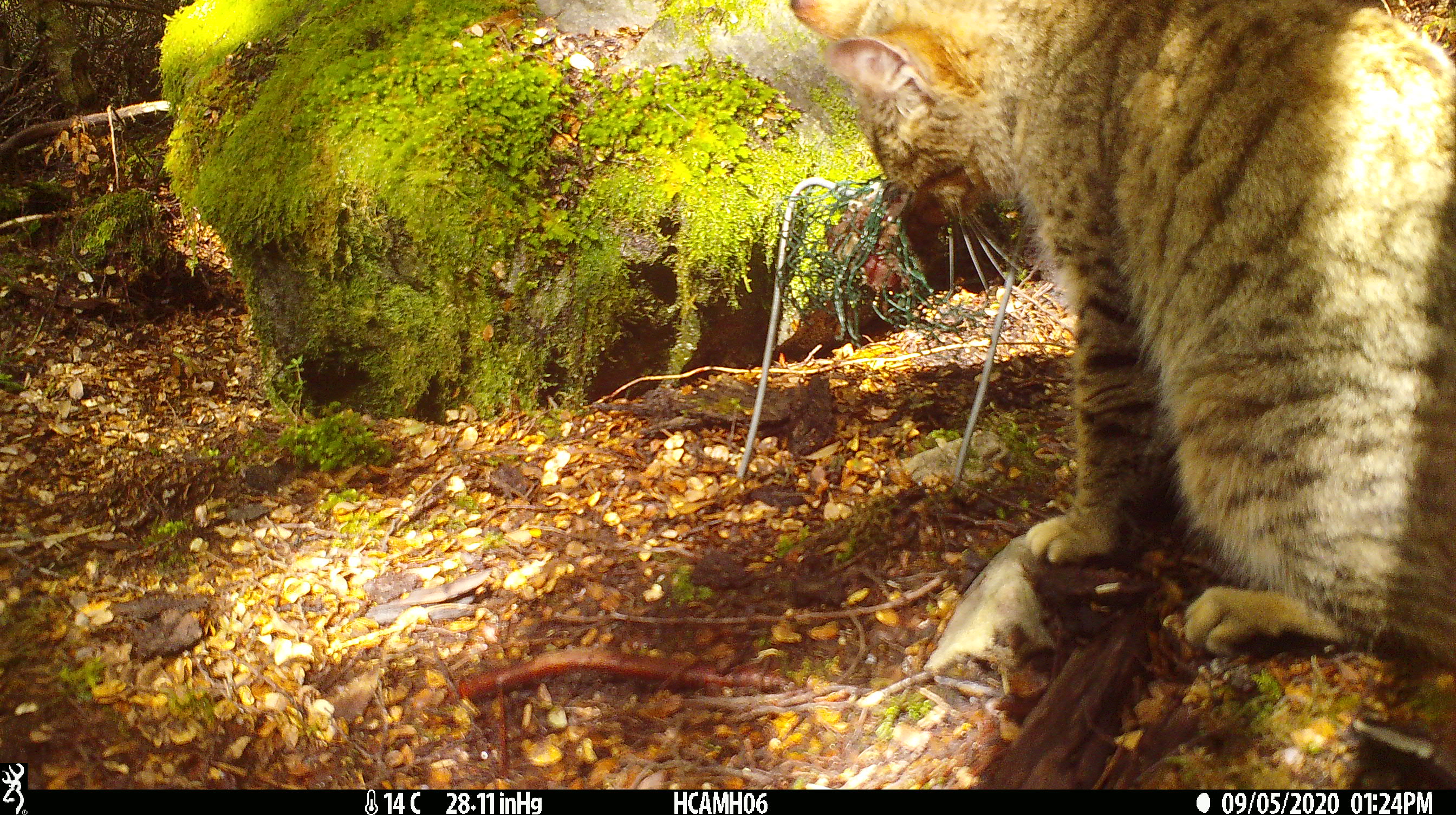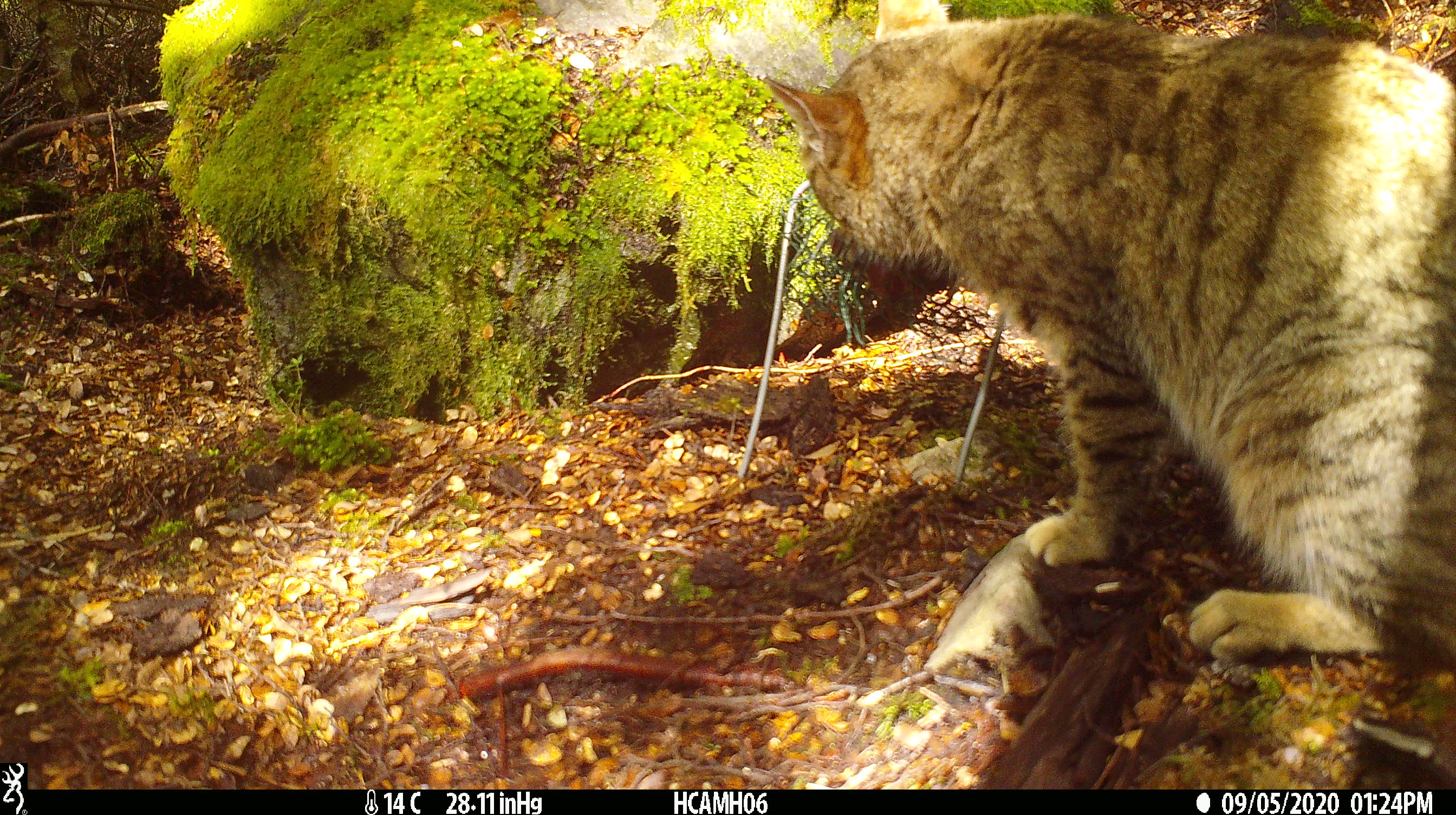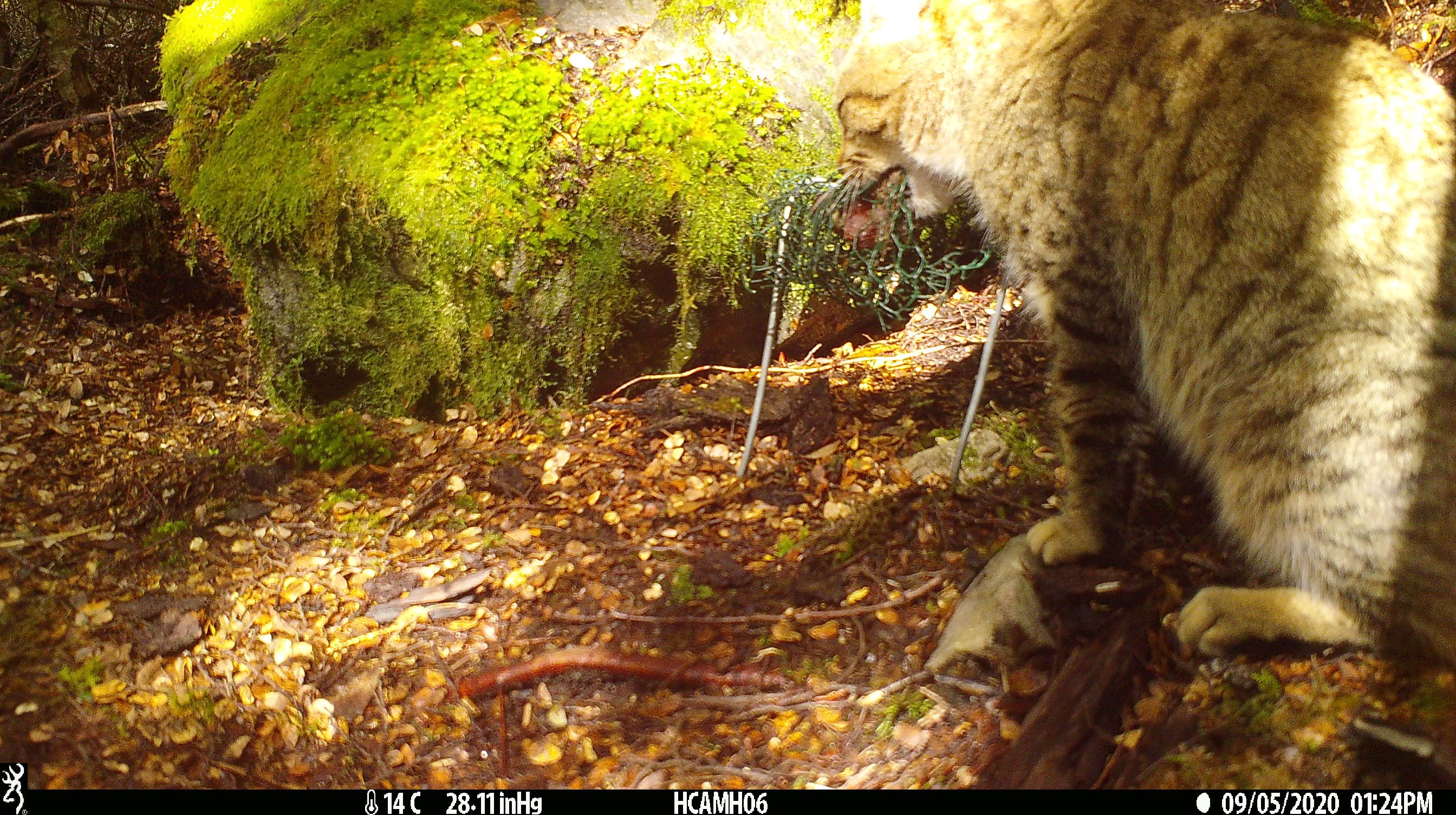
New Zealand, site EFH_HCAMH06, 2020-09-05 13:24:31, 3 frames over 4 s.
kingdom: Animalia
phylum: Chordata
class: Mammalia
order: Carnivora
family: Felidae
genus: Felis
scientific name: Felis catus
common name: domestic cat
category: cat